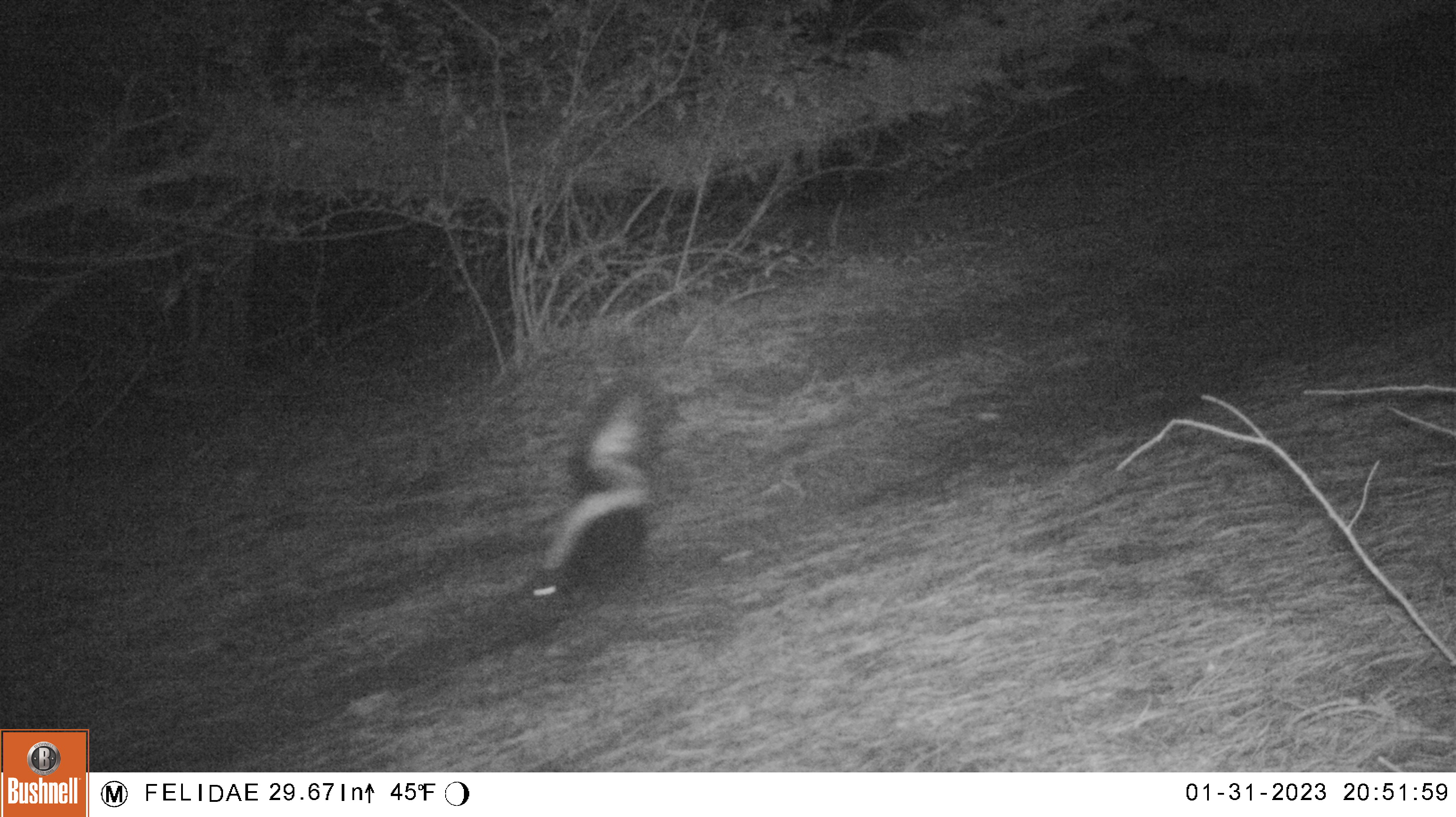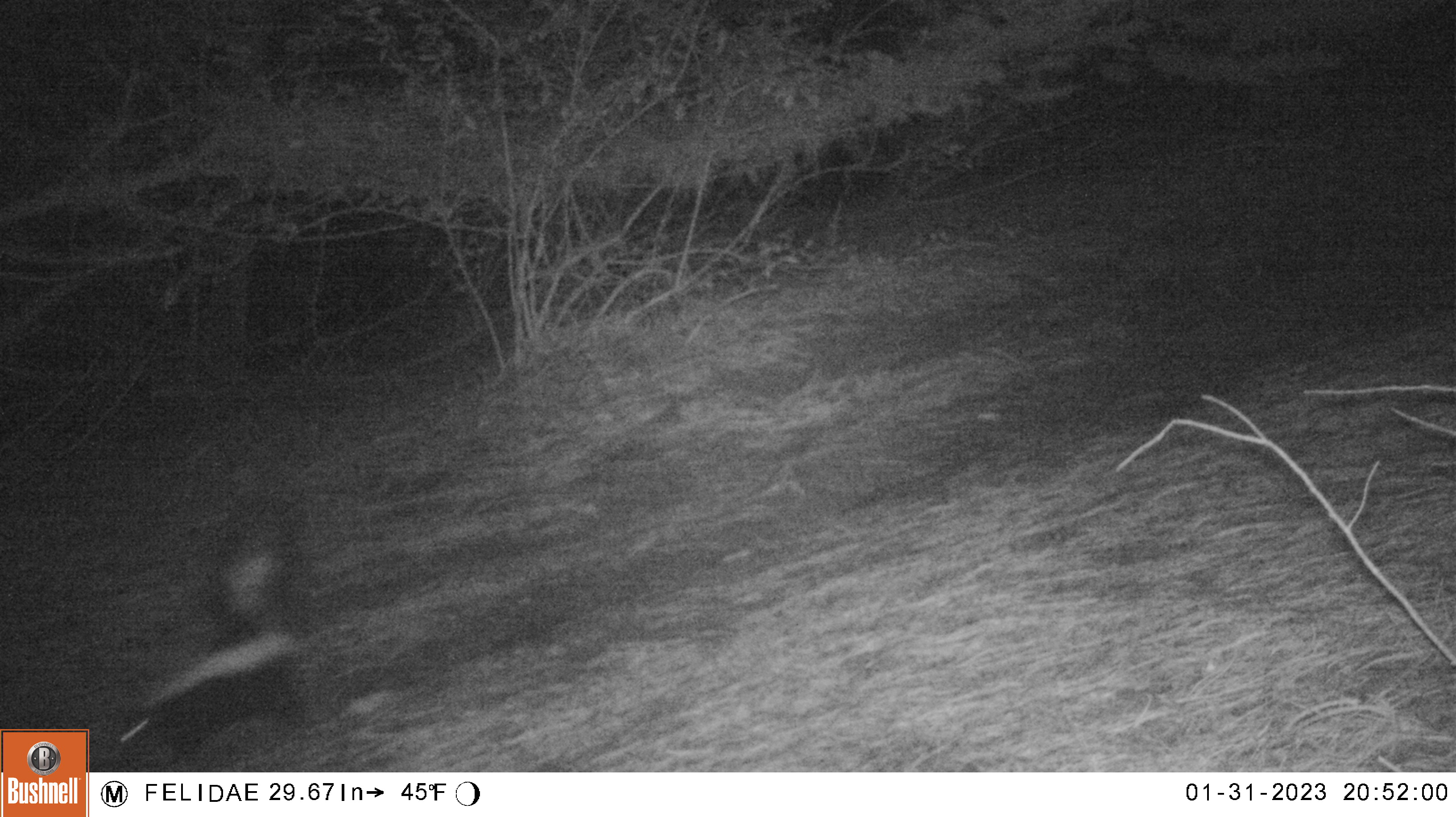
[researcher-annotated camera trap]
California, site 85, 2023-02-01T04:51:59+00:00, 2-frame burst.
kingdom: Animalia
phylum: Chordata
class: Mammalia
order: Carnivora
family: Mephitidae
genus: Mephitis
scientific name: Mephitis mephitis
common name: striped skunk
Striped skunk (Mephitis mephitis).